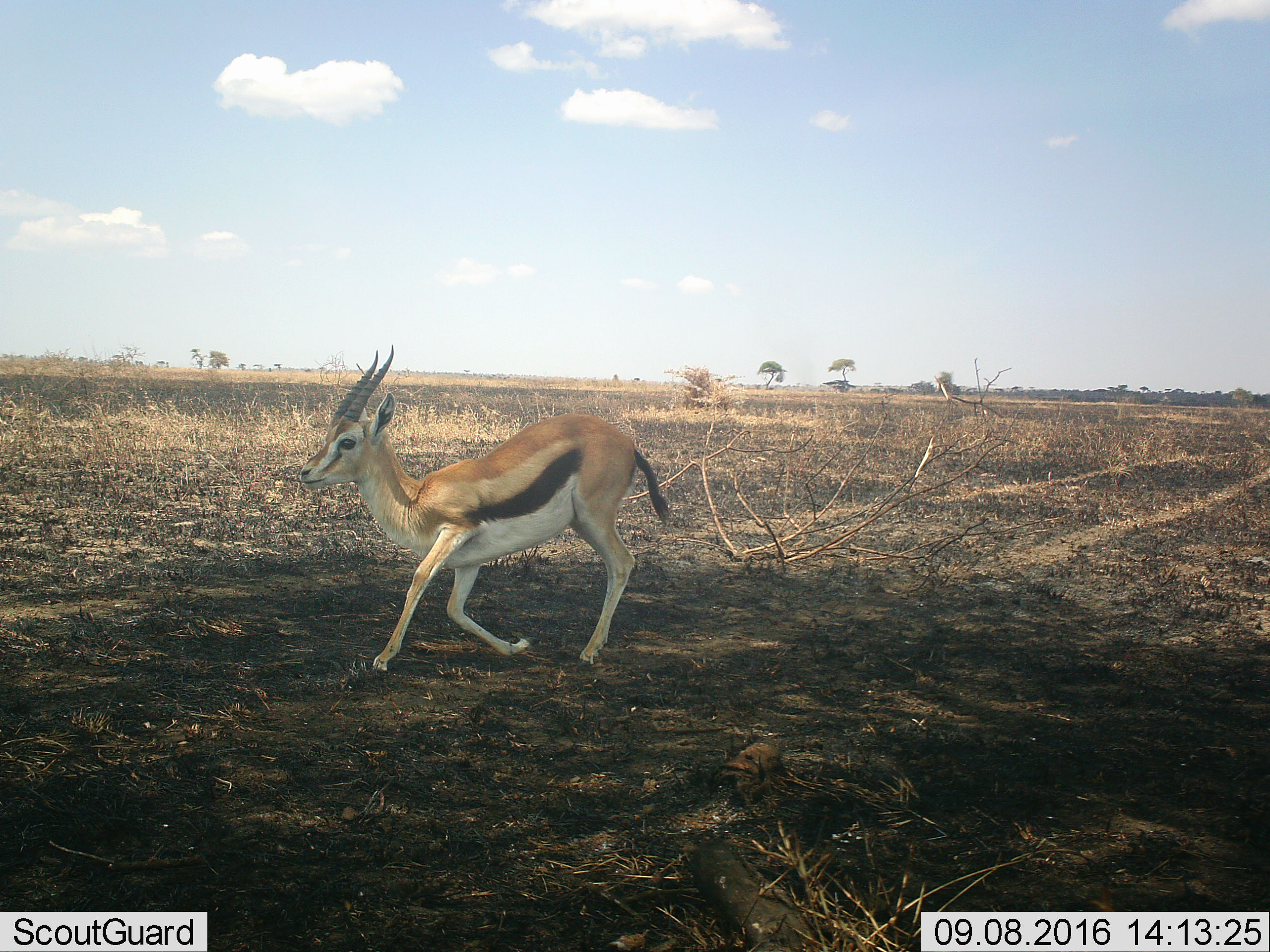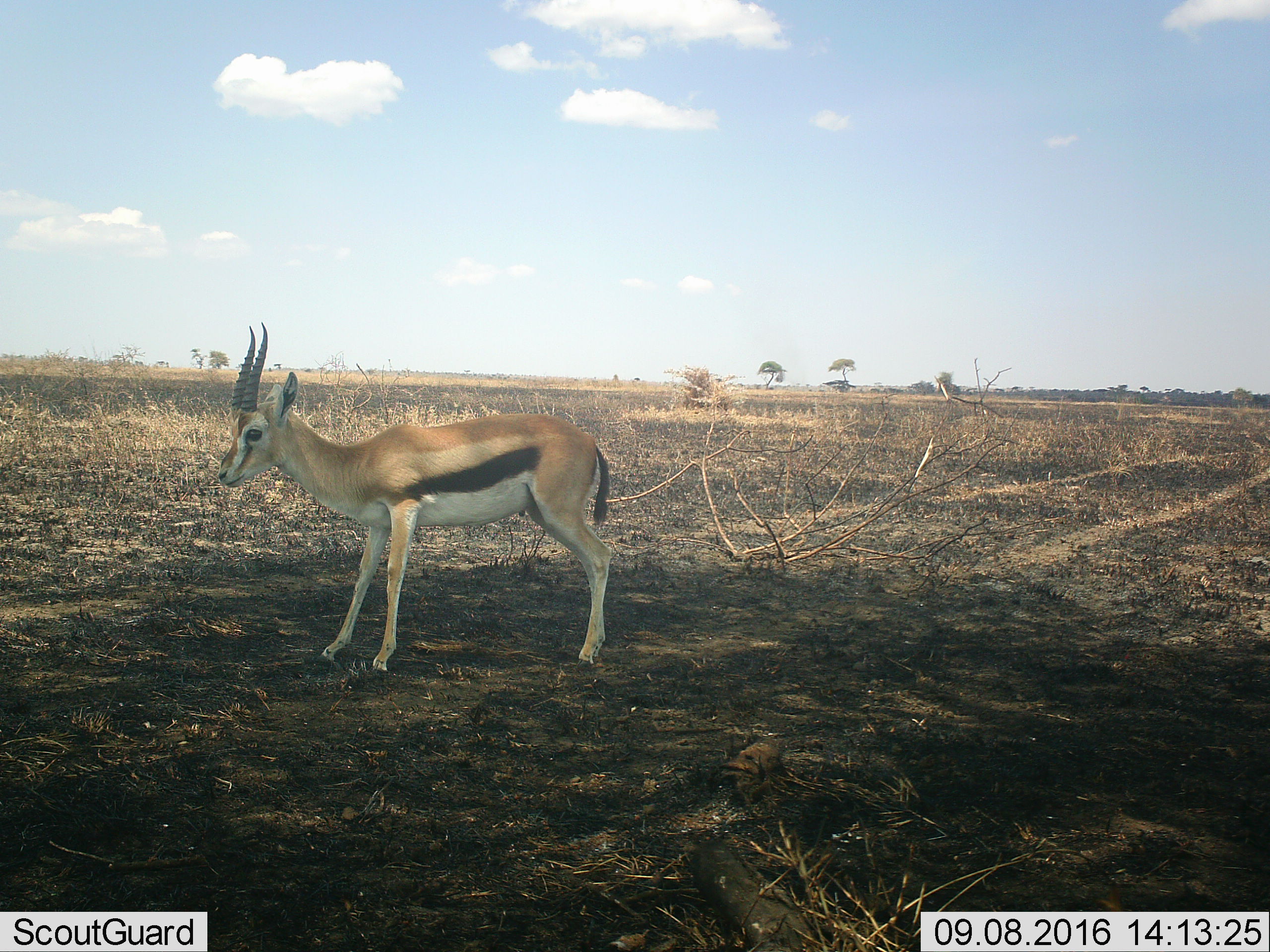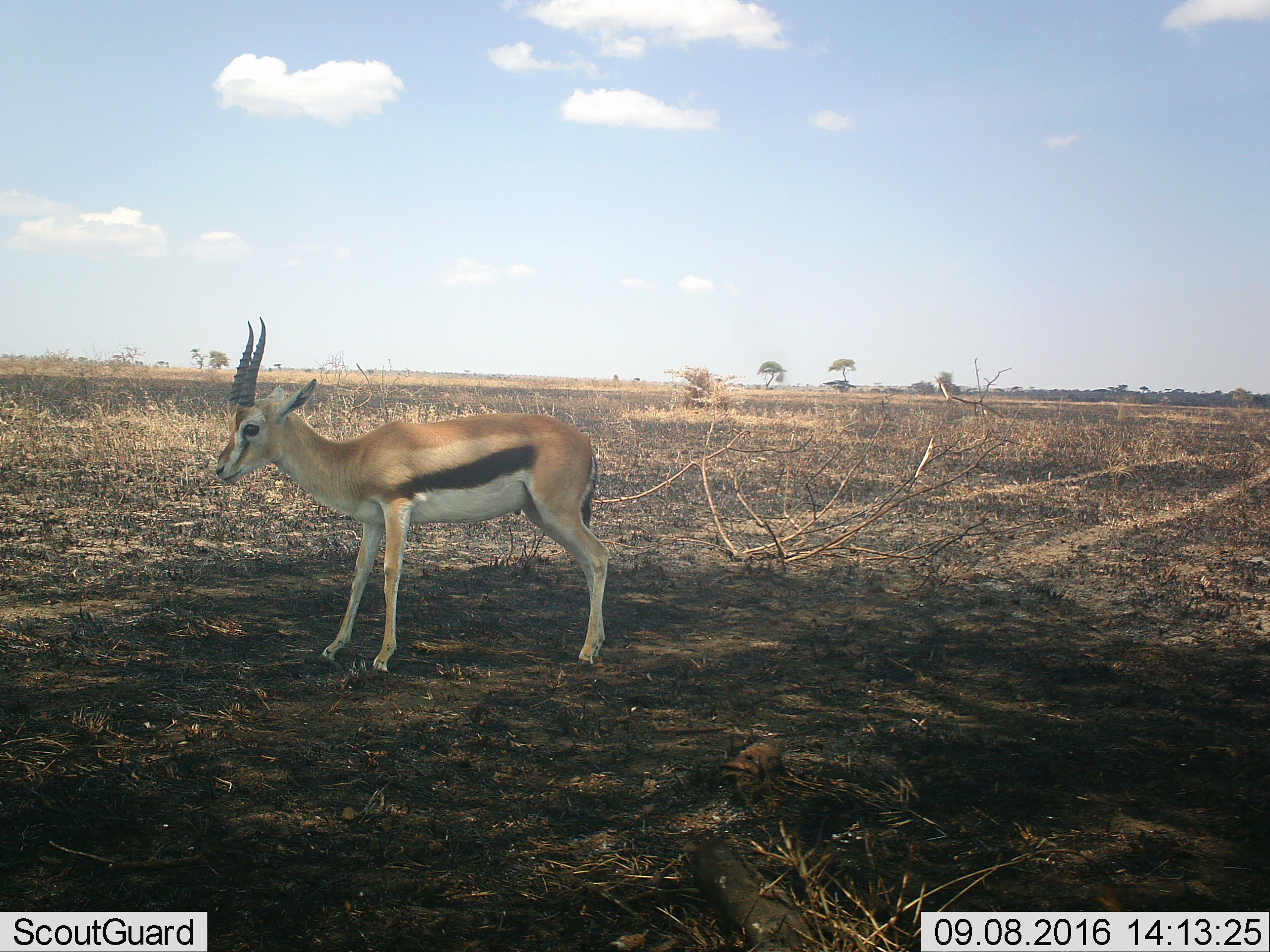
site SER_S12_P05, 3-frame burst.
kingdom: Animalia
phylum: Chordata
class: Mammalia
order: Artiodactyla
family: Bovidae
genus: Eudorcas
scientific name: Eudorcas thomsonii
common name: thomson's gazelle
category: gazellethomsons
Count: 1.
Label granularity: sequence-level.